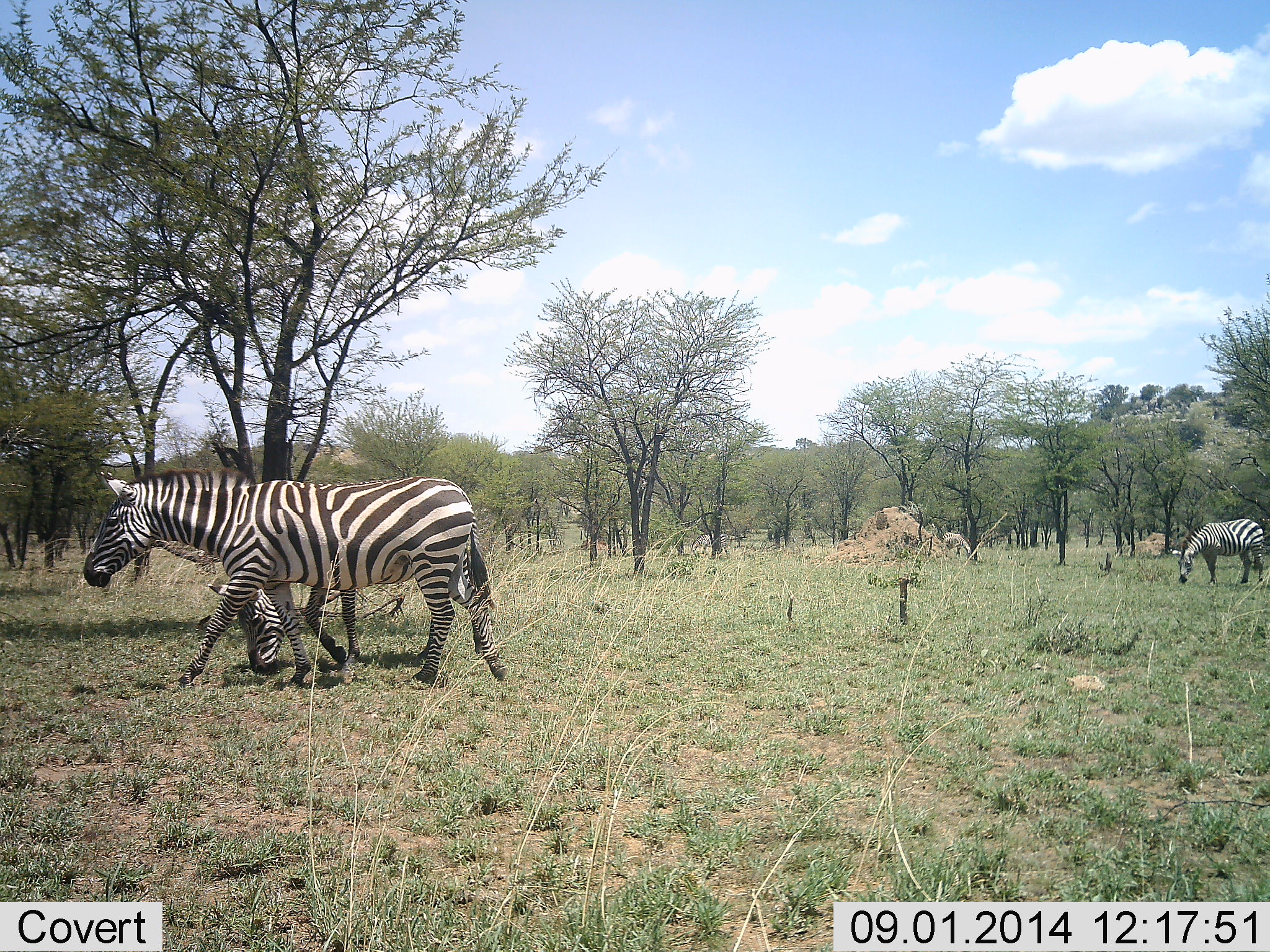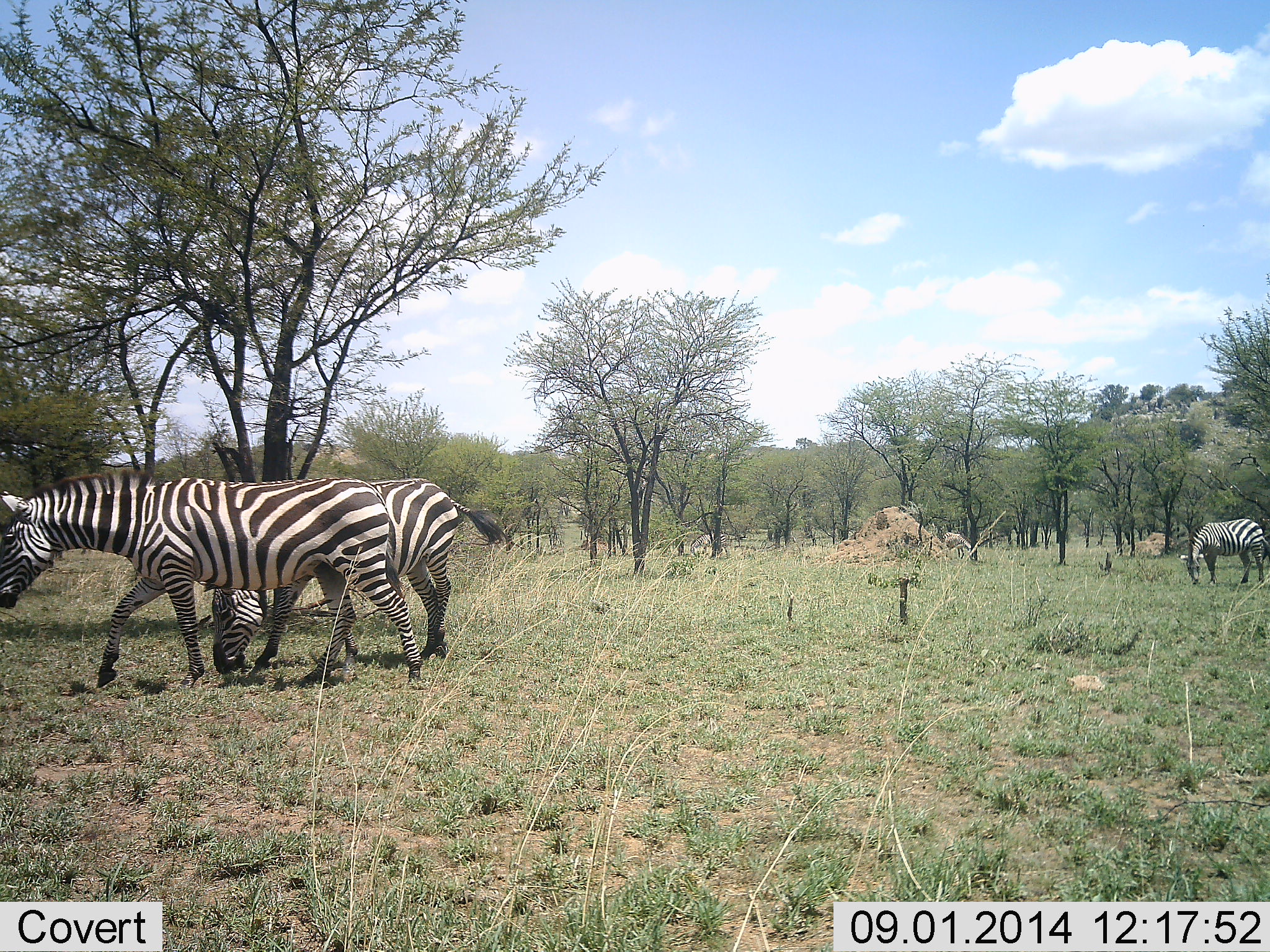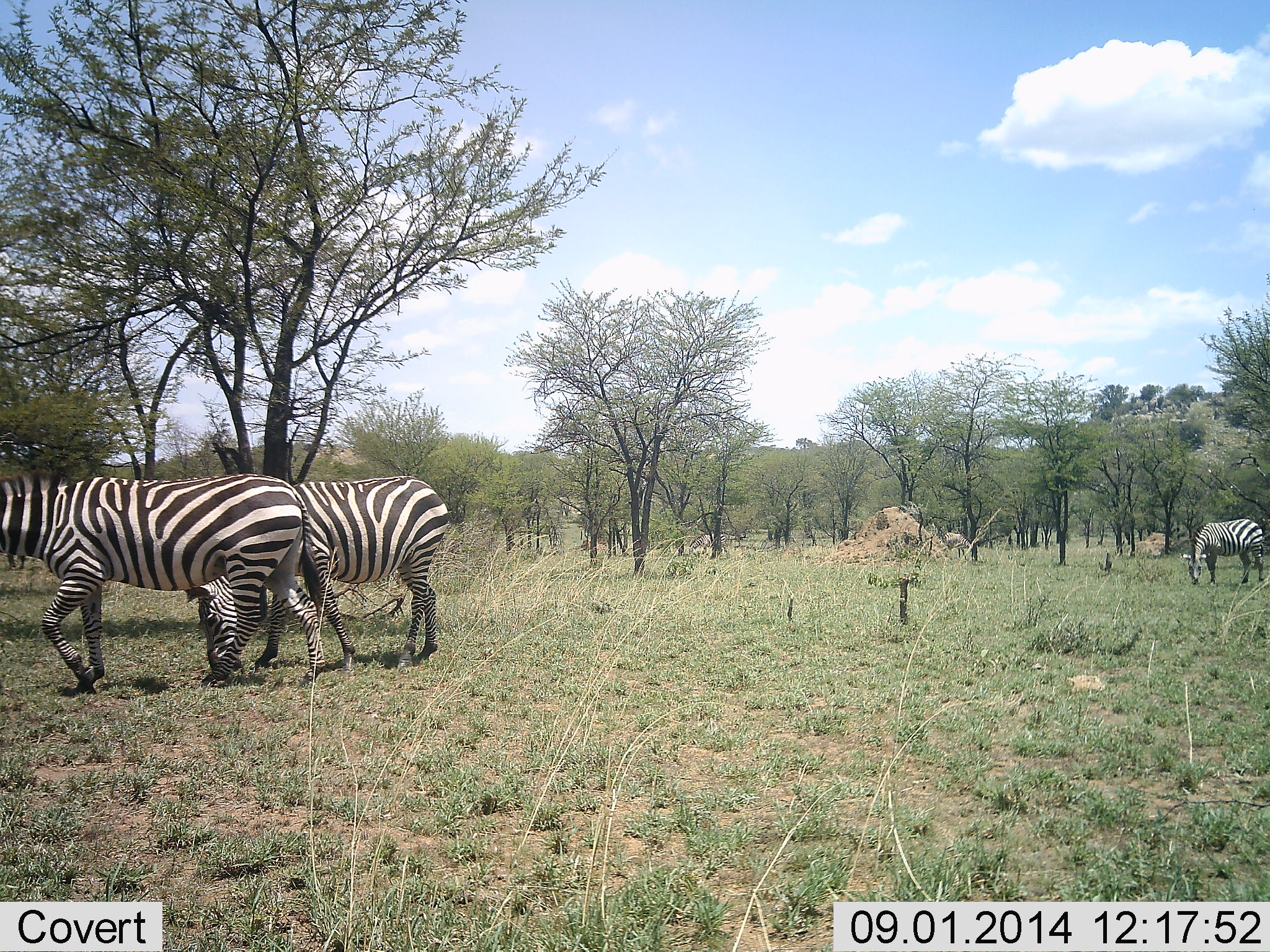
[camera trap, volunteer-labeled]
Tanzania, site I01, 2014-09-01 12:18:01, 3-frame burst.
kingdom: Animalia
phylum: Chordata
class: Mammalia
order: Perissodactyla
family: Equidae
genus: Equus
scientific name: Equus quagga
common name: plains zebra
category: zebra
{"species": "zebra (plains zebra) (Equus quagga)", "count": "3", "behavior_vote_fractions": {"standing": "30%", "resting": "0%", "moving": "70%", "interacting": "0%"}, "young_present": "0%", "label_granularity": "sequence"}